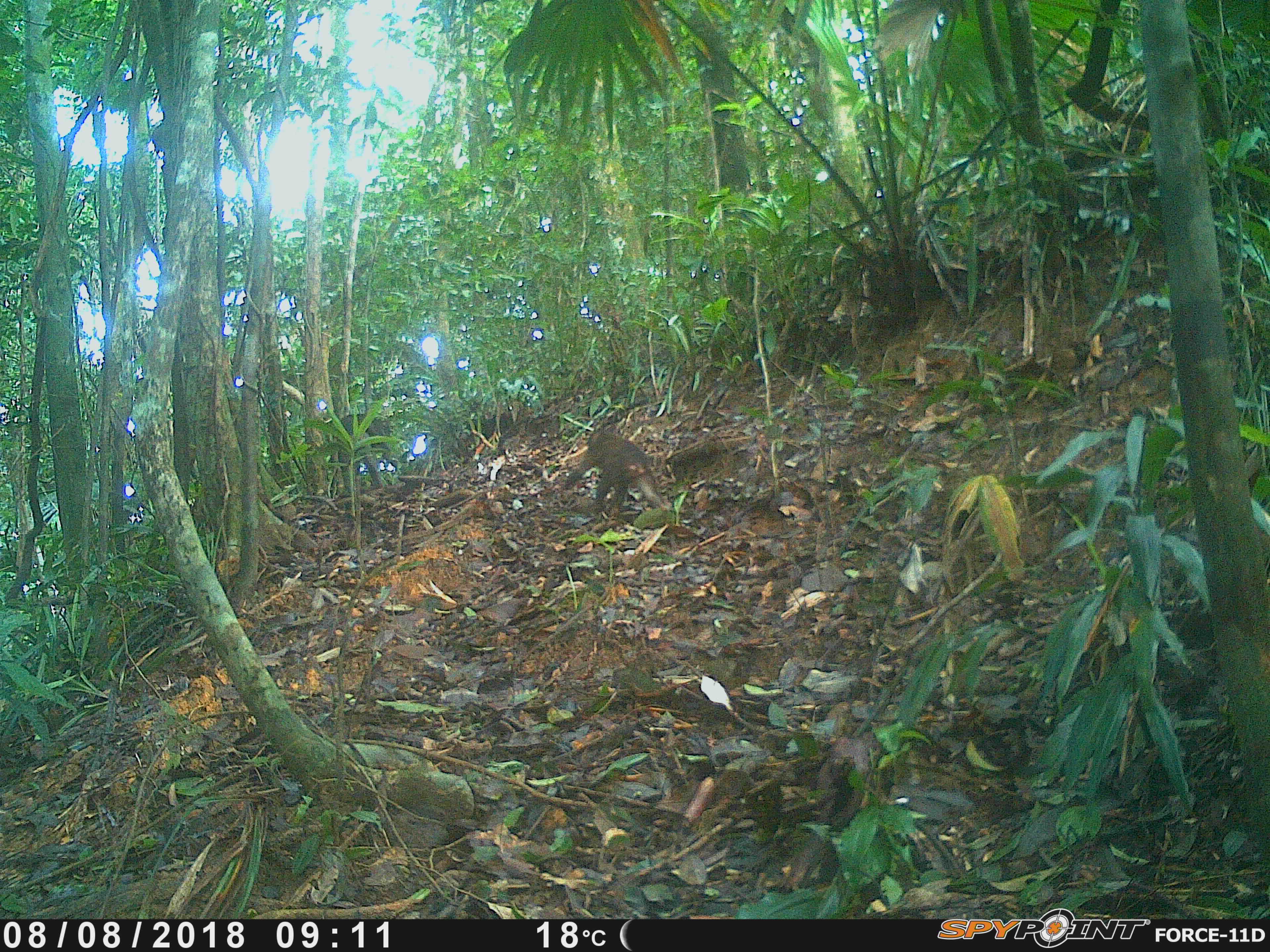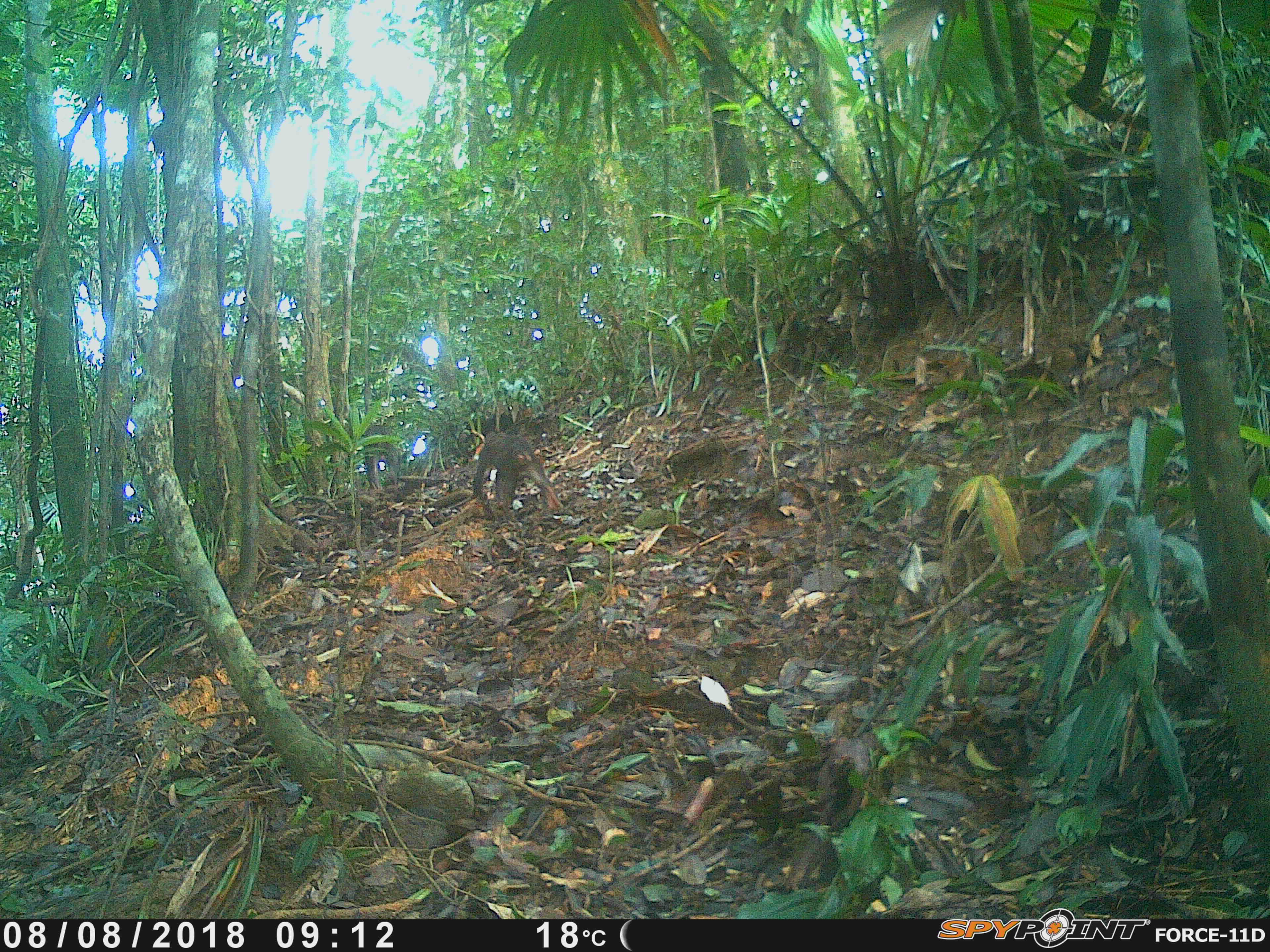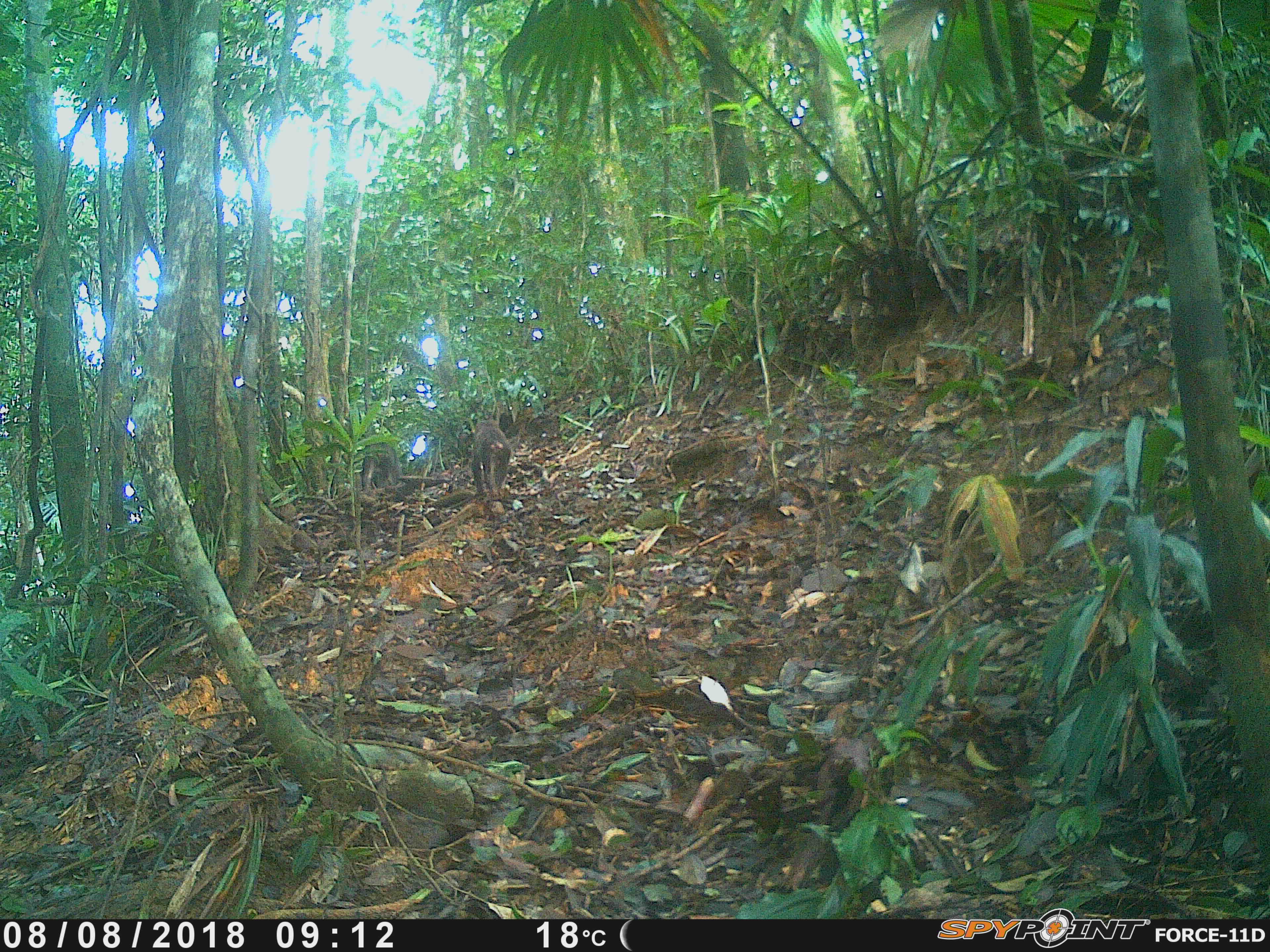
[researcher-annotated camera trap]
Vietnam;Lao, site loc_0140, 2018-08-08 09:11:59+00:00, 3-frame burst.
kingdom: Animalia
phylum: Chordata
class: Mammalia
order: Primates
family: Cercopithecidae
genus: Macaca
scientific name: Macaca arctoides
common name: stump-tailed macaque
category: stump tailed macaque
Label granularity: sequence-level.